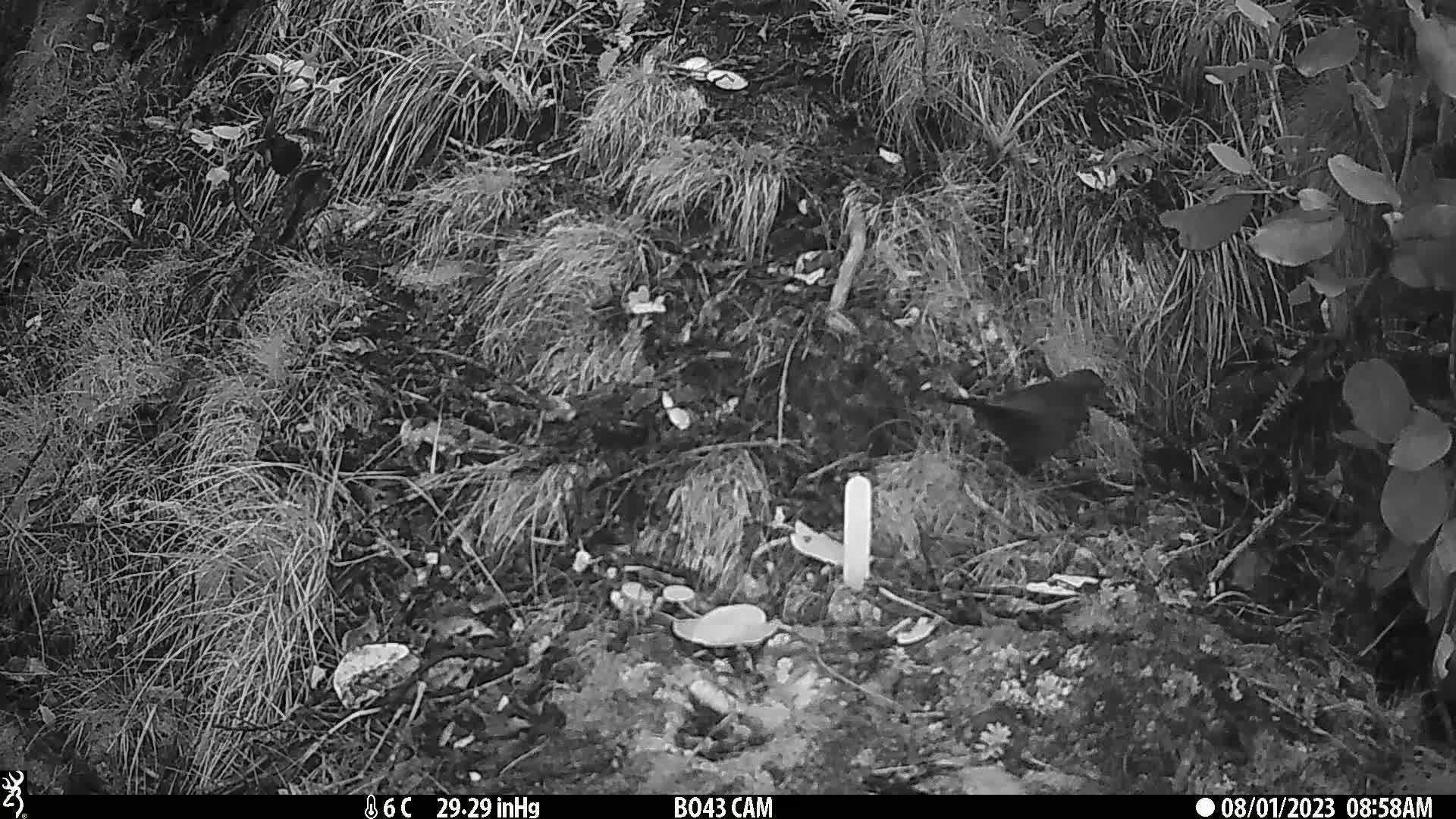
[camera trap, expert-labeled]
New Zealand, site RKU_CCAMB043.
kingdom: Animalia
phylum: Chordata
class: Aves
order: Passeriformes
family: Turdidae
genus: Turdus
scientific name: Turdus merula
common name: eurasian blackbird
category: blackbird